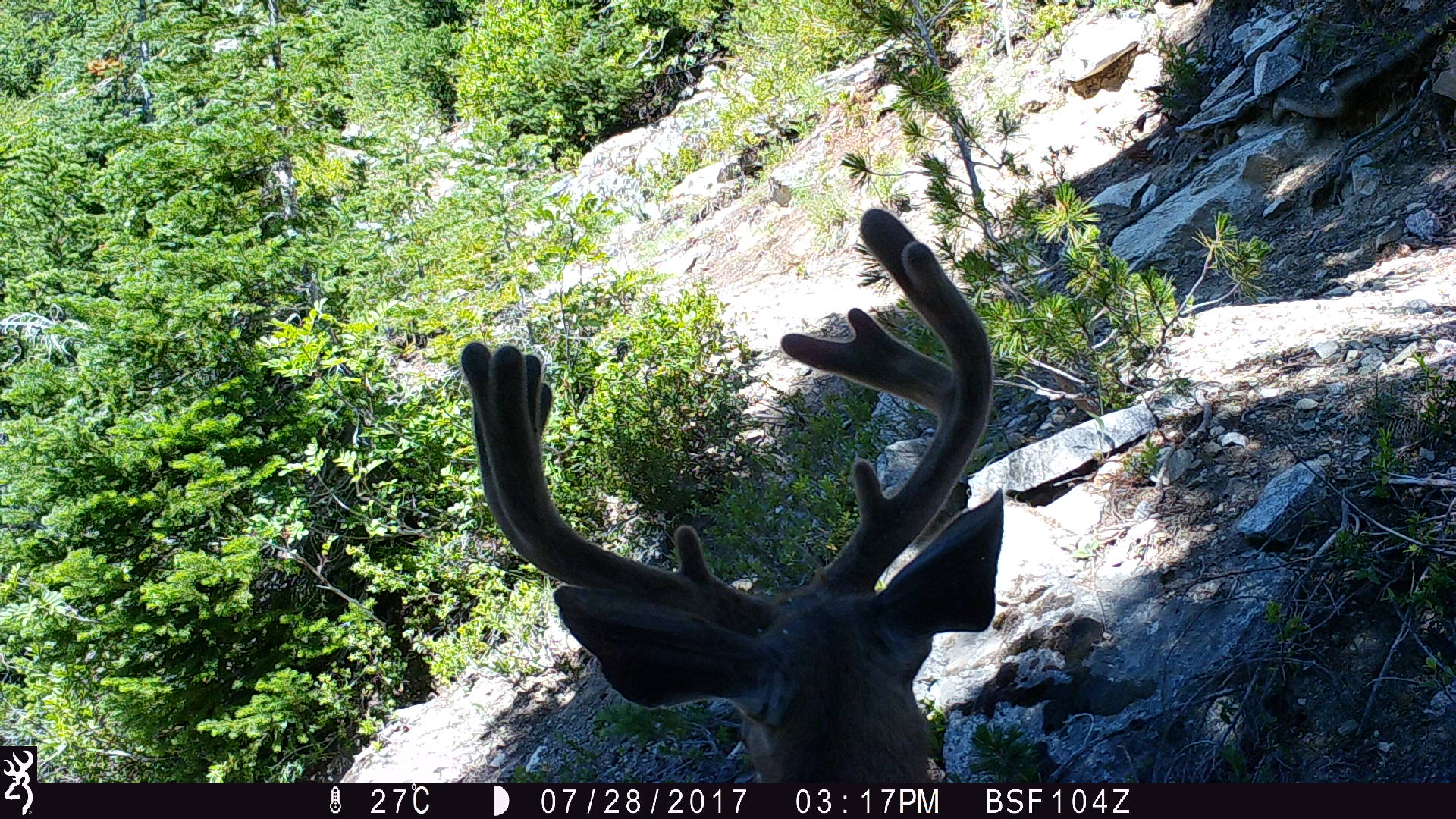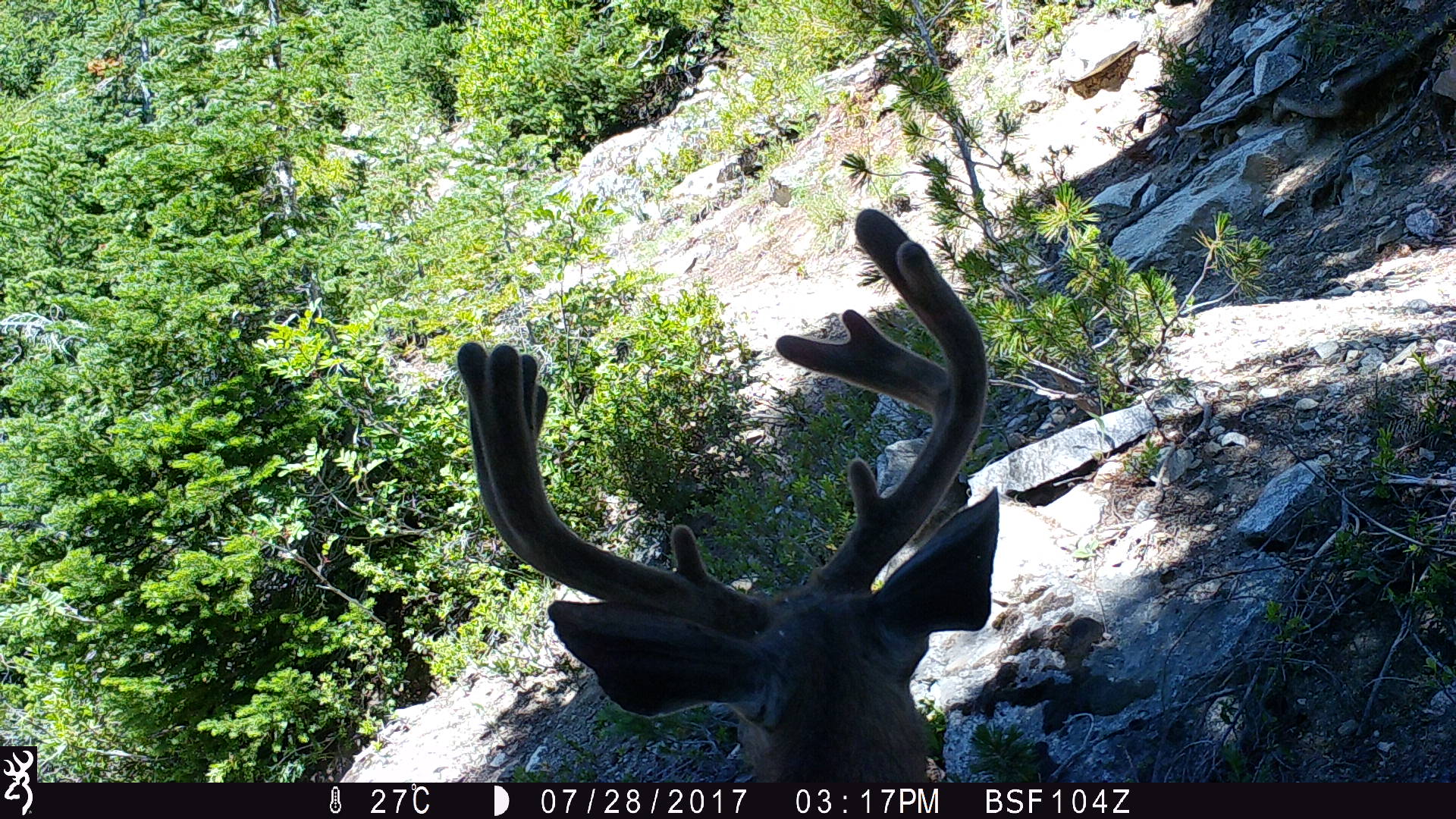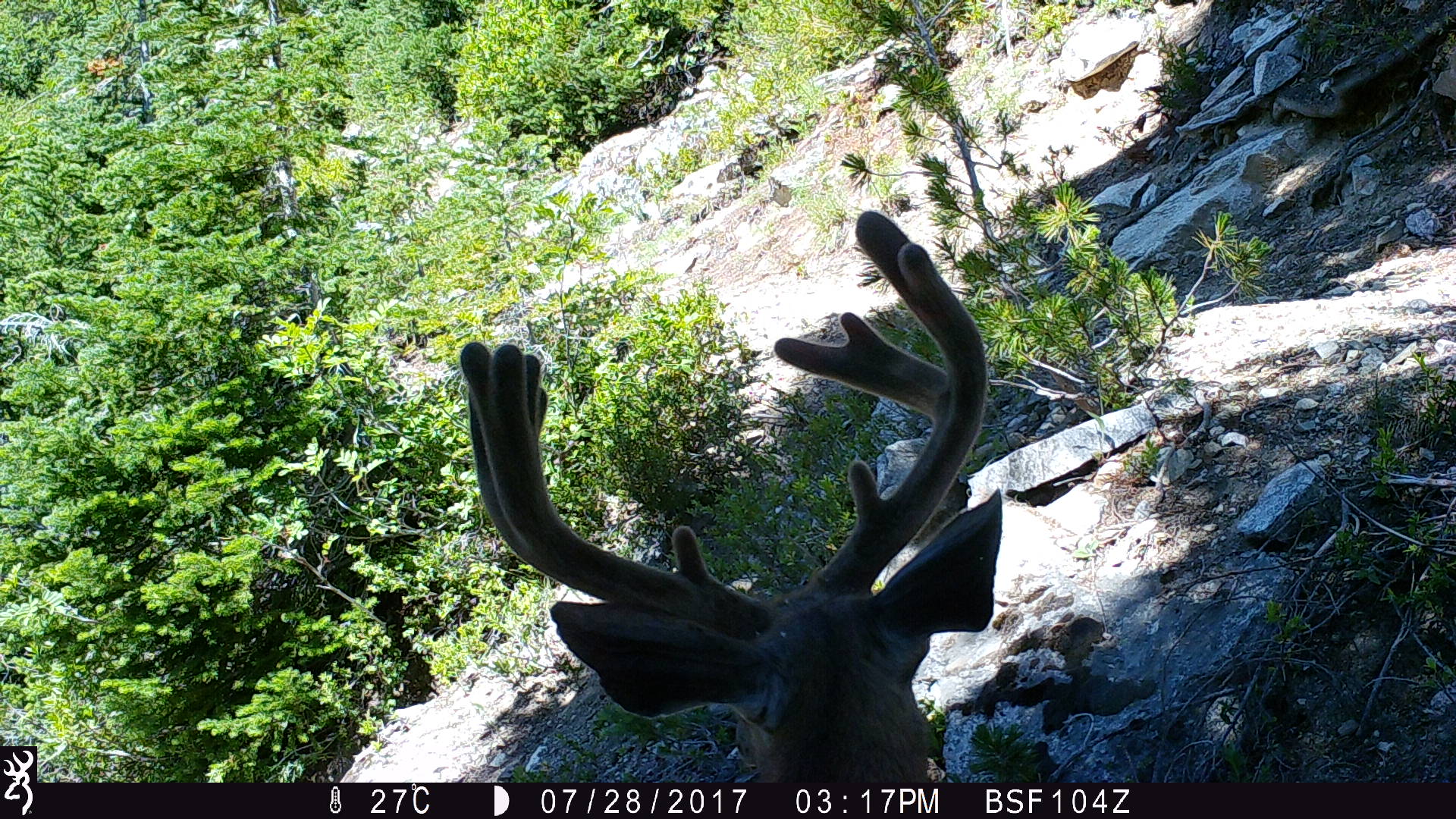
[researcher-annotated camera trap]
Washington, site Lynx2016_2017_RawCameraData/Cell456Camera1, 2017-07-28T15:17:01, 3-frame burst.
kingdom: Animalia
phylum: Chordata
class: Mammalia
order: Artiodactyla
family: Cervidae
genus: Odocoileus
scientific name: Odocoileus hemionus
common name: mule deer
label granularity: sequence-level